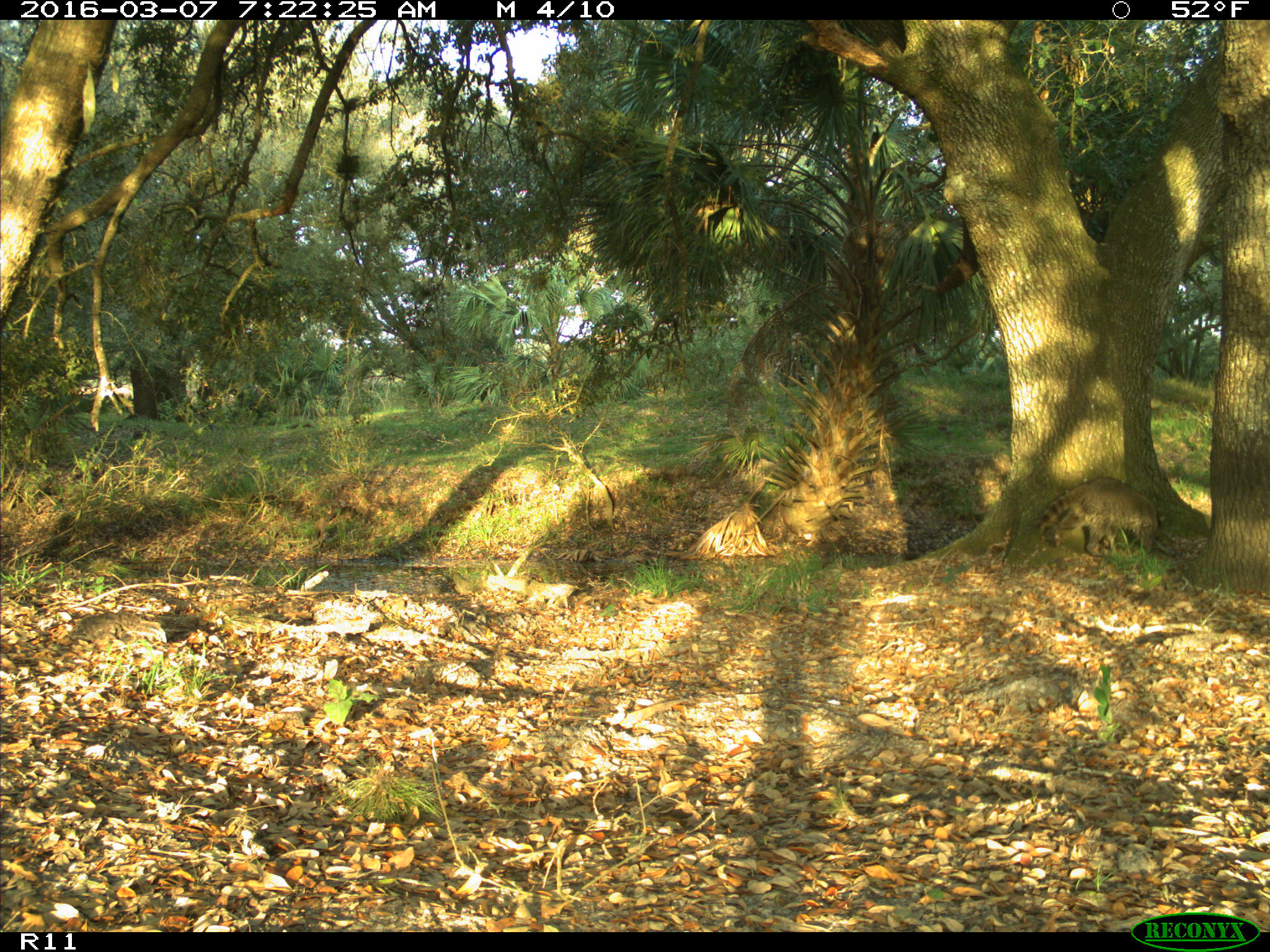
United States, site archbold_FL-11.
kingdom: Animalia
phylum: Chordata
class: Mammalia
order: Carnivora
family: Procyonidae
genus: Procyon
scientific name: Procyon lotor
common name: common raccoon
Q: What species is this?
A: Procyon lotor (common raccoon).